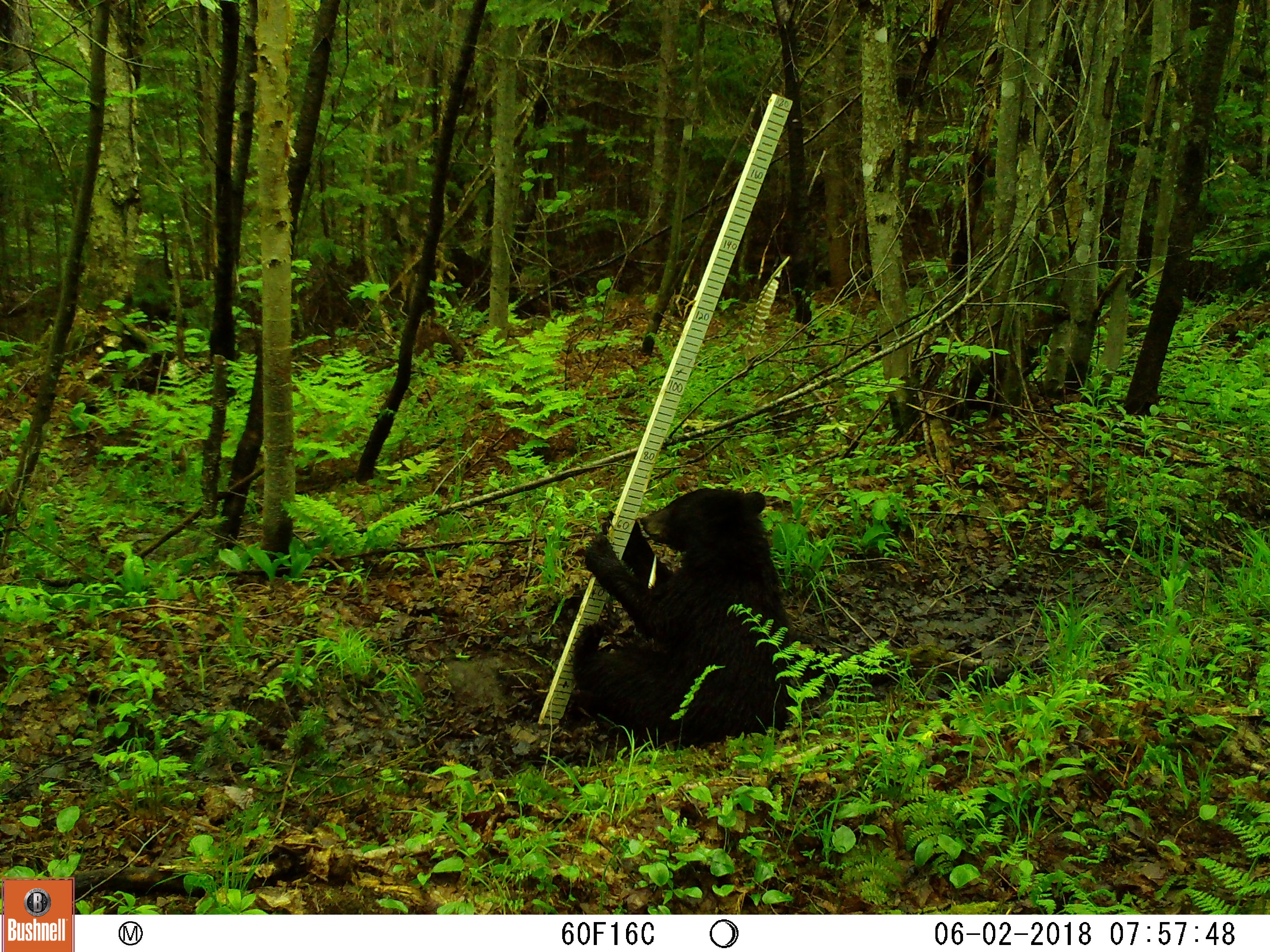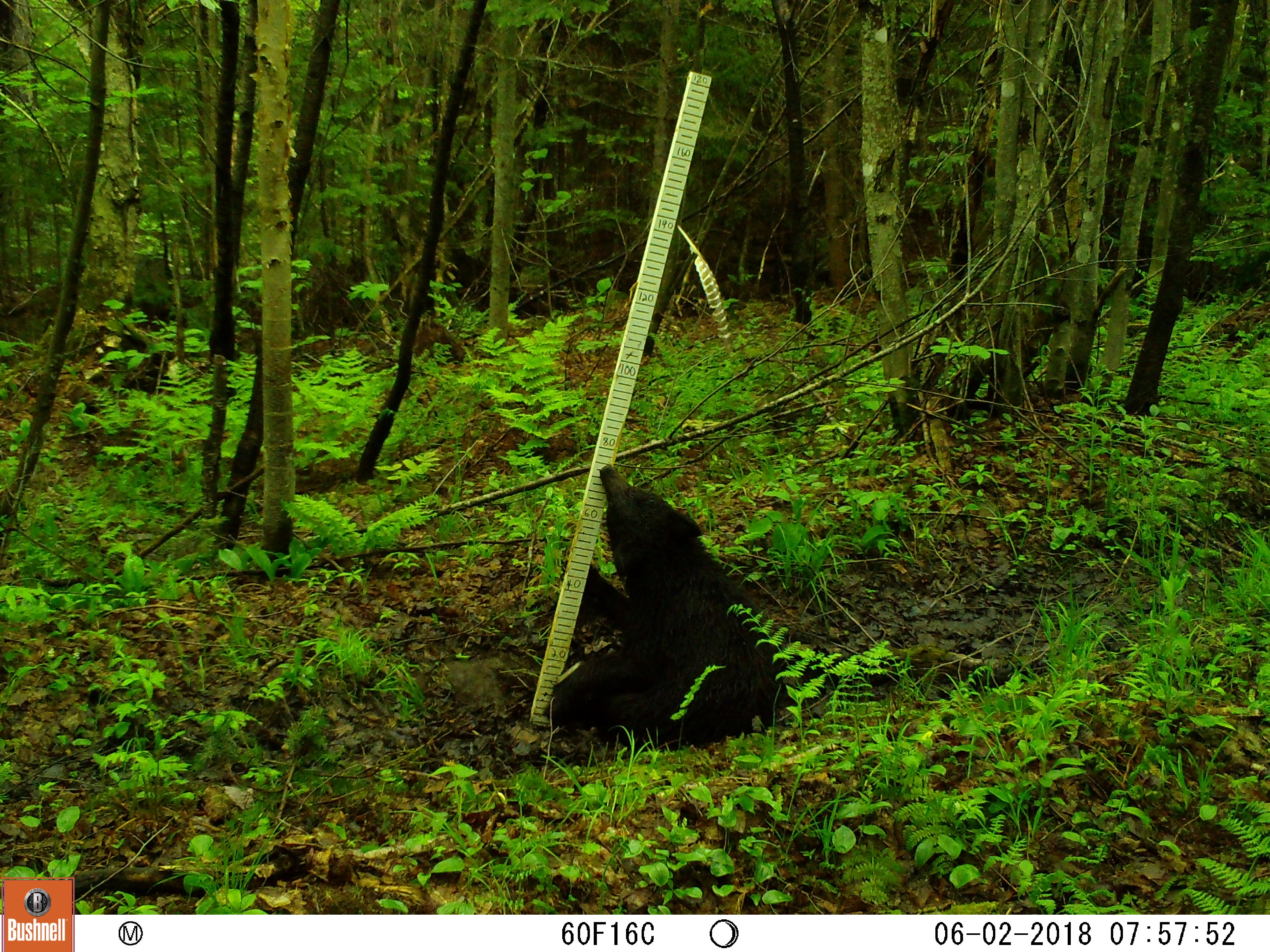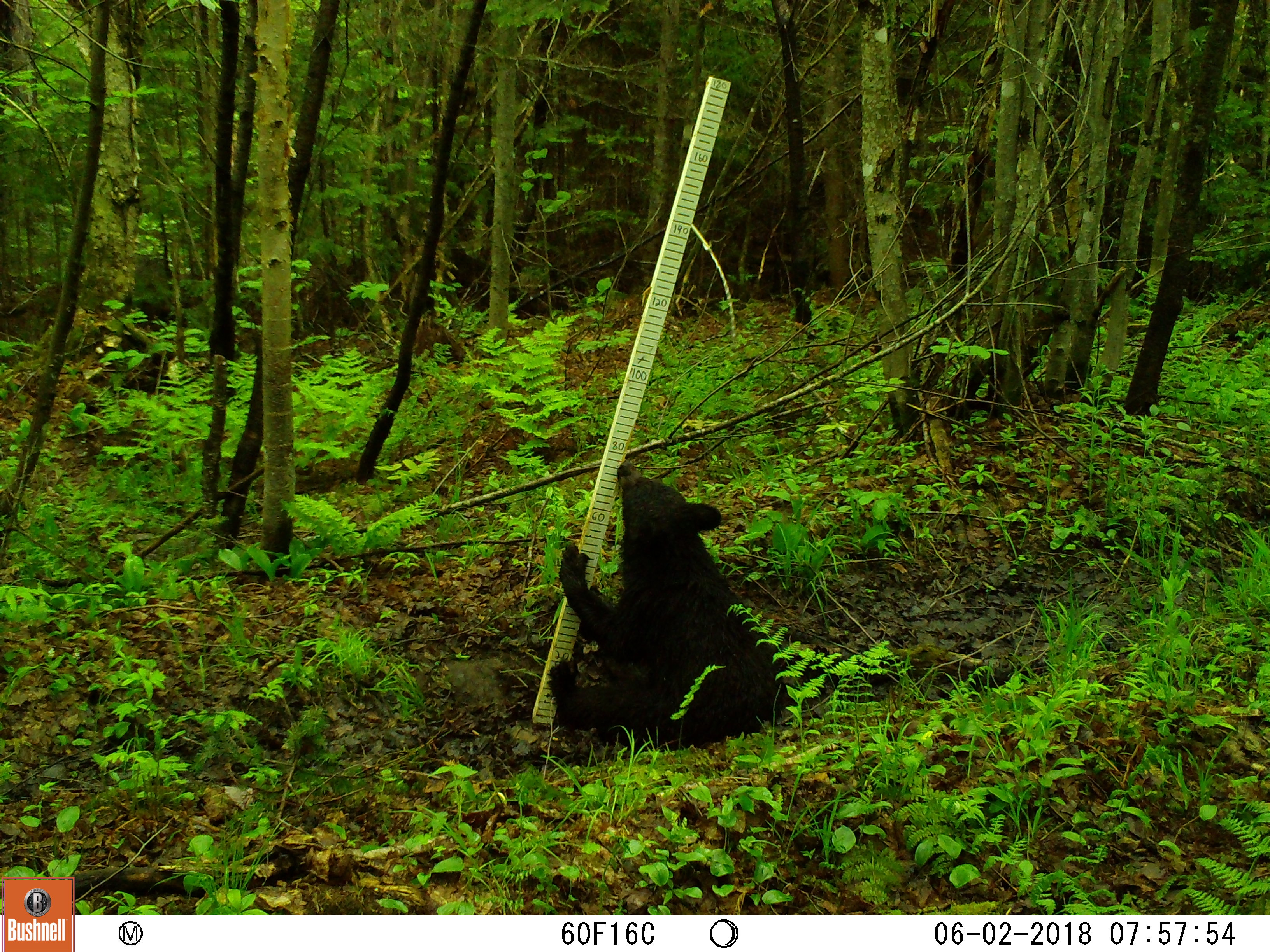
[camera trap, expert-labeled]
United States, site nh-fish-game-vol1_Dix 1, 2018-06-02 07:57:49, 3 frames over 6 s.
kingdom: Animalia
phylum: Chordata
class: Mammalia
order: Carnivora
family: Ursidae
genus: Ursus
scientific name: Ursus americanus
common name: black bear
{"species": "black bear (Ursus americanus)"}